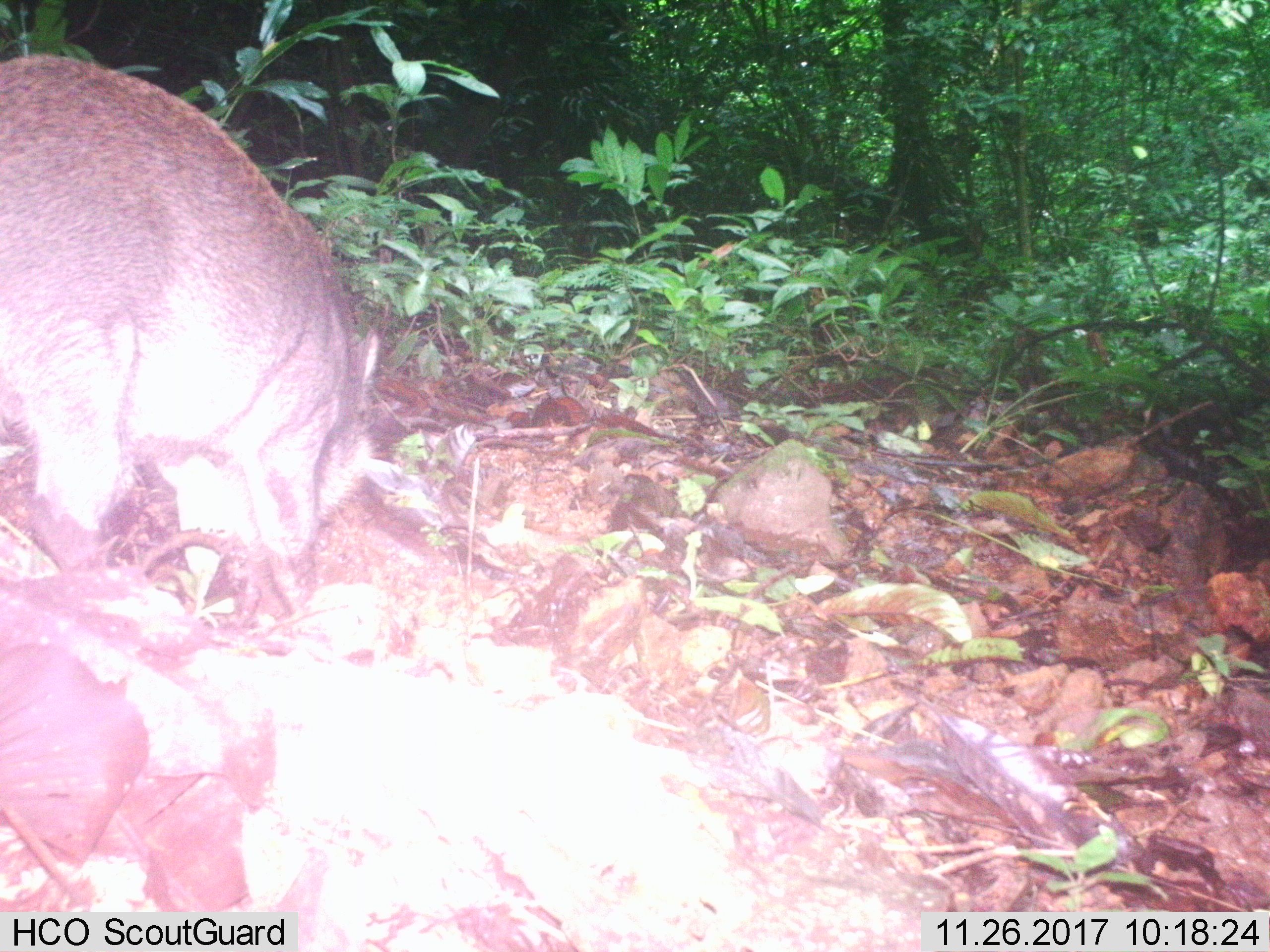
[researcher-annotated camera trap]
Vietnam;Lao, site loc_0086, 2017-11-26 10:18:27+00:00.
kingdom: Animalia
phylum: Chordata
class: Mammalia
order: Artiodactyla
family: Suidae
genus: Sus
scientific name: Sus scrofa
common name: eurasian wild pig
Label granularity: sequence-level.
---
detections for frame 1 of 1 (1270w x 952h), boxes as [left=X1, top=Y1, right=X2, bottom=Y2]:
eurasian wild pig: [left=0, top=54, right=384, bottom=621]